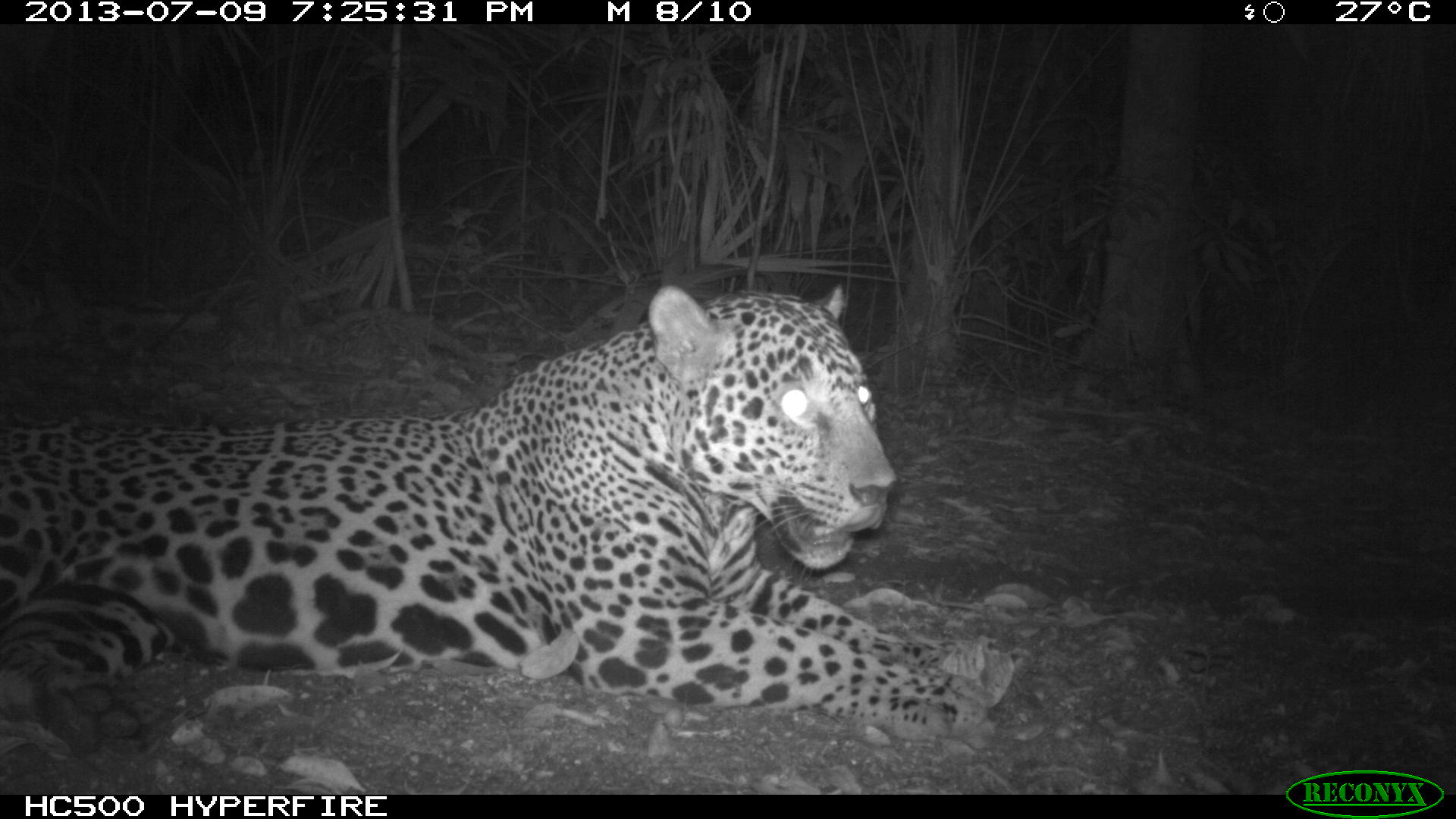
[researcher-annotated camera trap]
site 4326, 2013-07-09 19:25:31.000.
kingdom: Animalia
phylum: Chordata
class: Mammalia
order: Carnivora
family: Felidae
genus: Panthera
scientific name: Panthera onca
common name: jaguar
Panthera onca (jaguar), count 1, sex male.